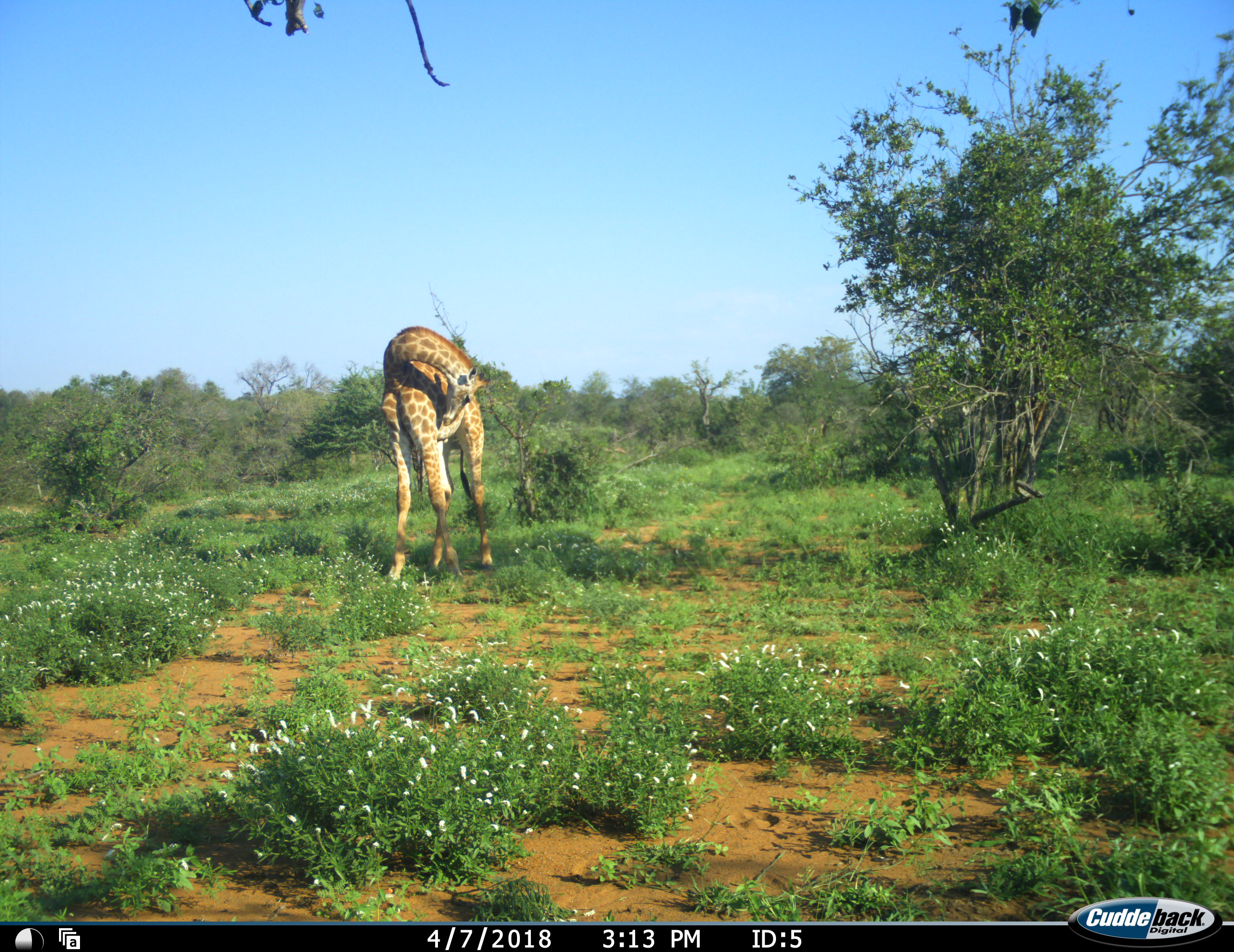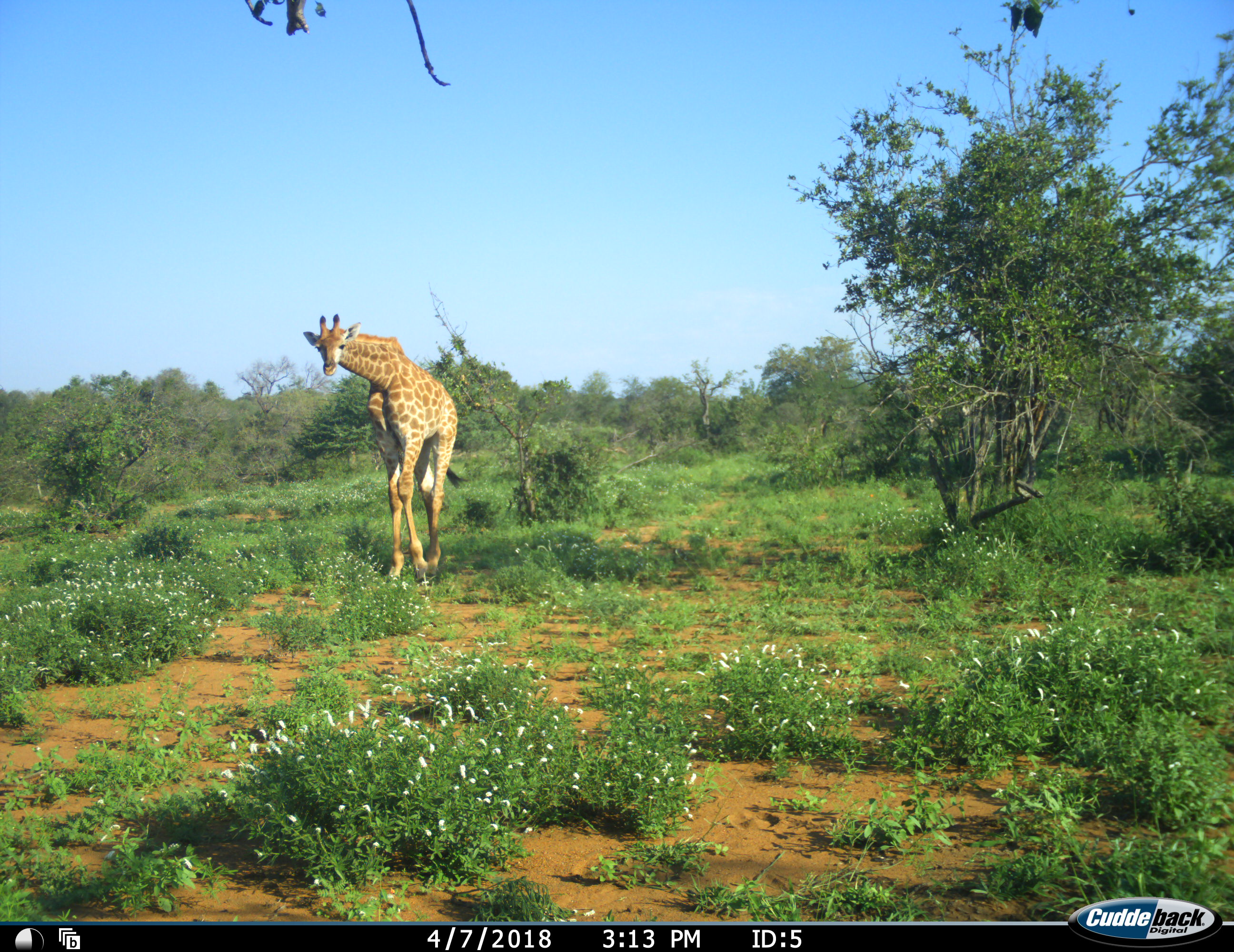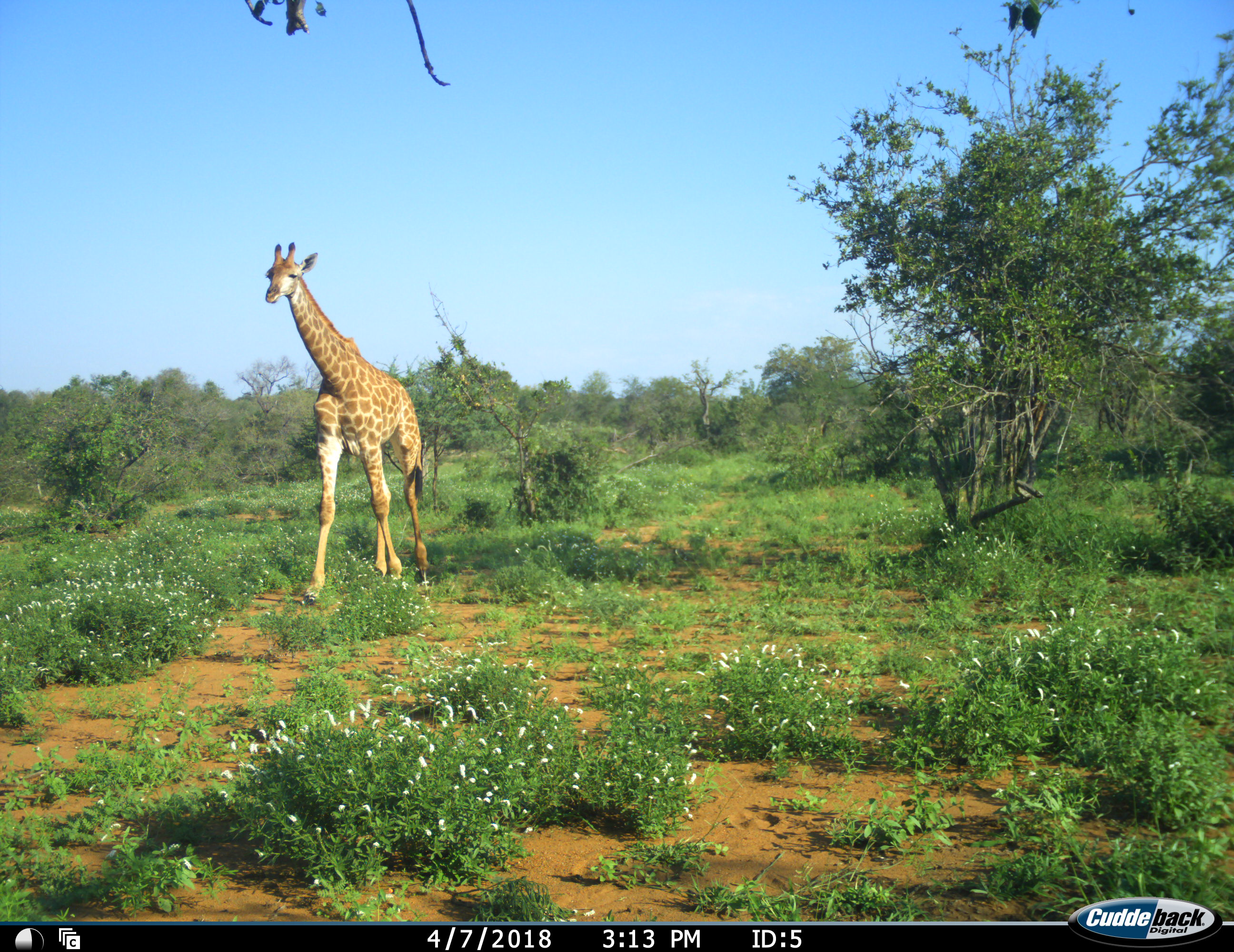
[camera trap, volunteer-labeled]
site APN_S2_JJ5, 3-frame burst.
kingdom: Animalia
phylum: Chordata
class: Mammalia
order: Artiodactyla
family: Giraffidae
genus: Giraffa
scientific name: Giraffa camelopardalis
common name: giraffe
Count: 1.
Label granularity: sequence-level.